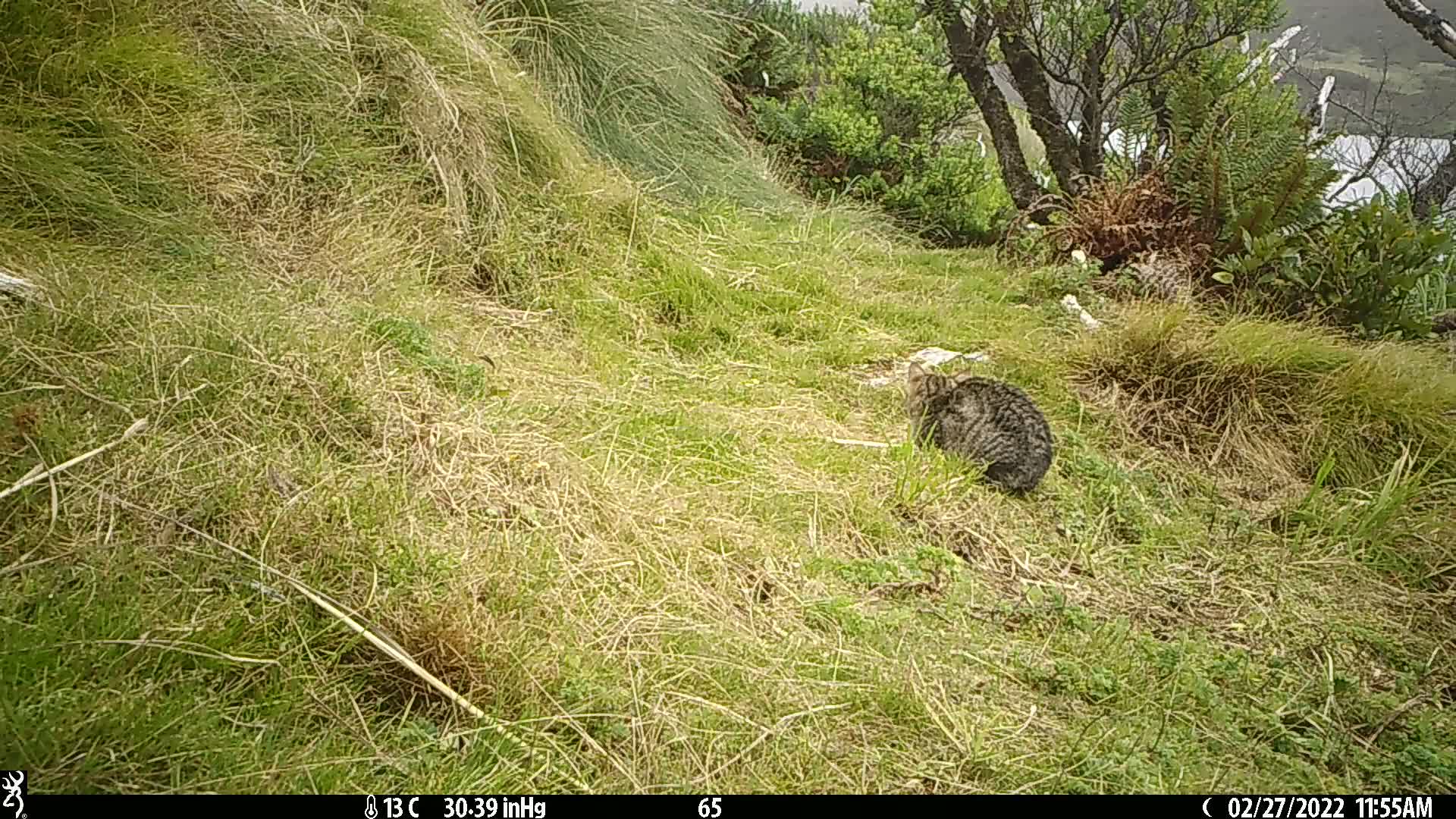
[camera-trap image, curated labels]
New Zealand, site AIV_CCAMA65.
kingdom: Animalia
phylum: Chordata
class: Mammalia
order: Carnivora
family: Felidae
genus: Felis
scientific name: Felis catus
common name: domestic cat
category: cat